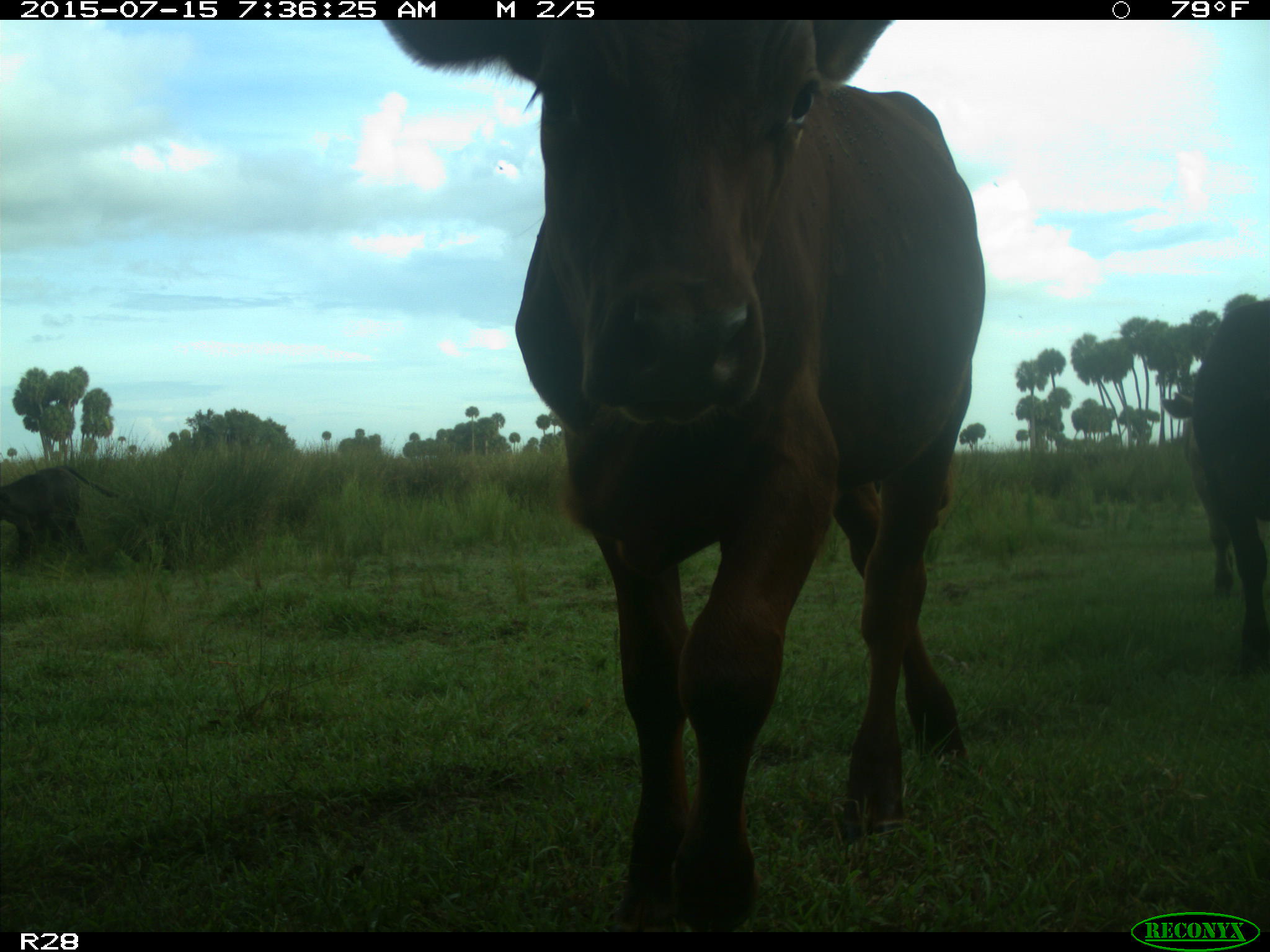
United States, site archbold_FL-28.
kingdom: Animalia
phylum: Chordata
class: Mammalia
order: Artiodactyla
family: Bovidae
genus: Bos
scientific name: Bos taurus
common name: domestic cow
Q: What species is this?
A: Bos taurus (domestic cow).